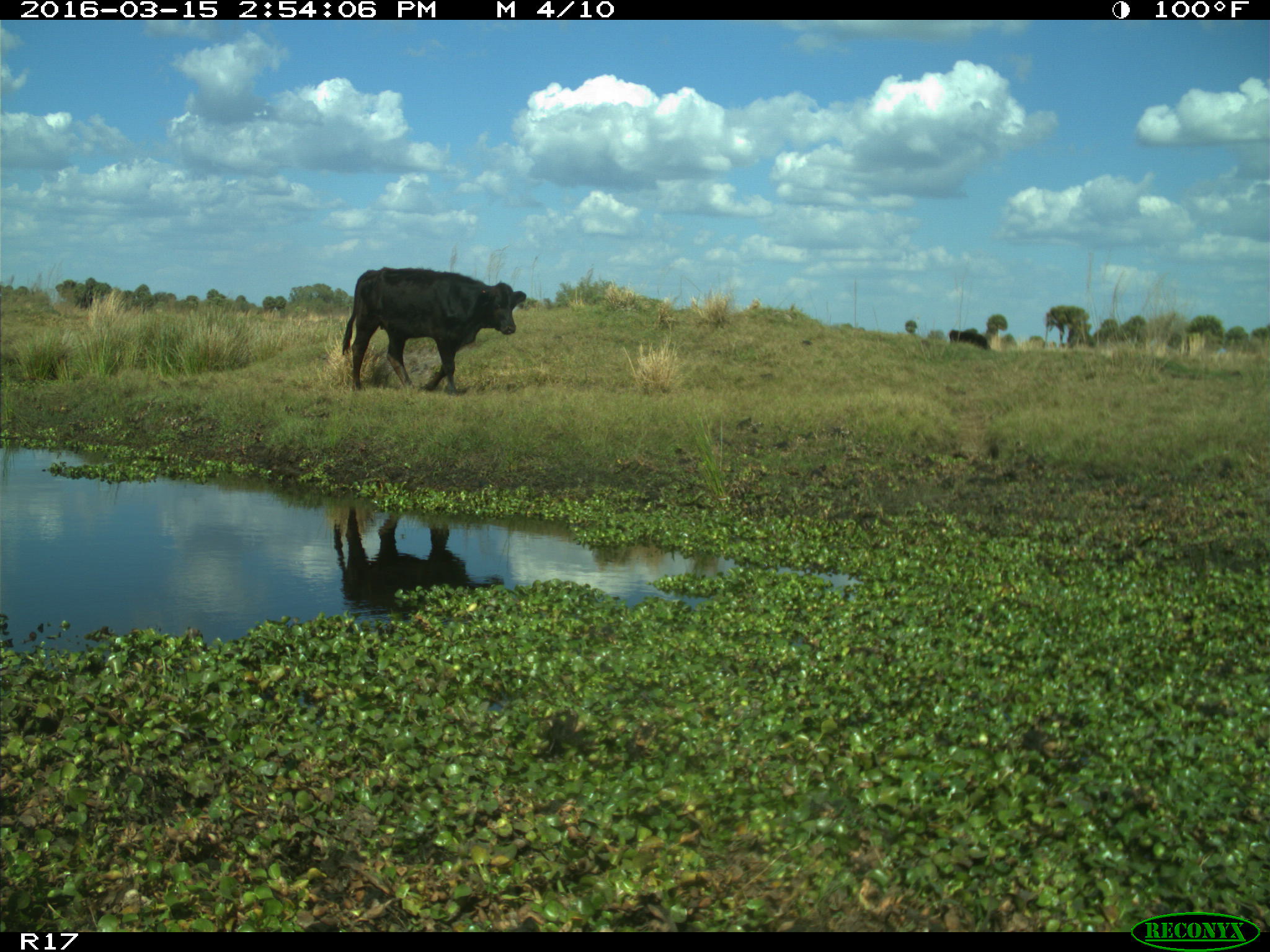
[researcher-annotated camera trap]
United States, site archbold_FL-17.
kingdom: Animalia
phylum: Chordata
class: Mammalia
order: Artiodactyla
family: Bovidae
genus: Bos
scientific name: Bos taurus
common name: domestic cow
Bos taurus (domestic cow).